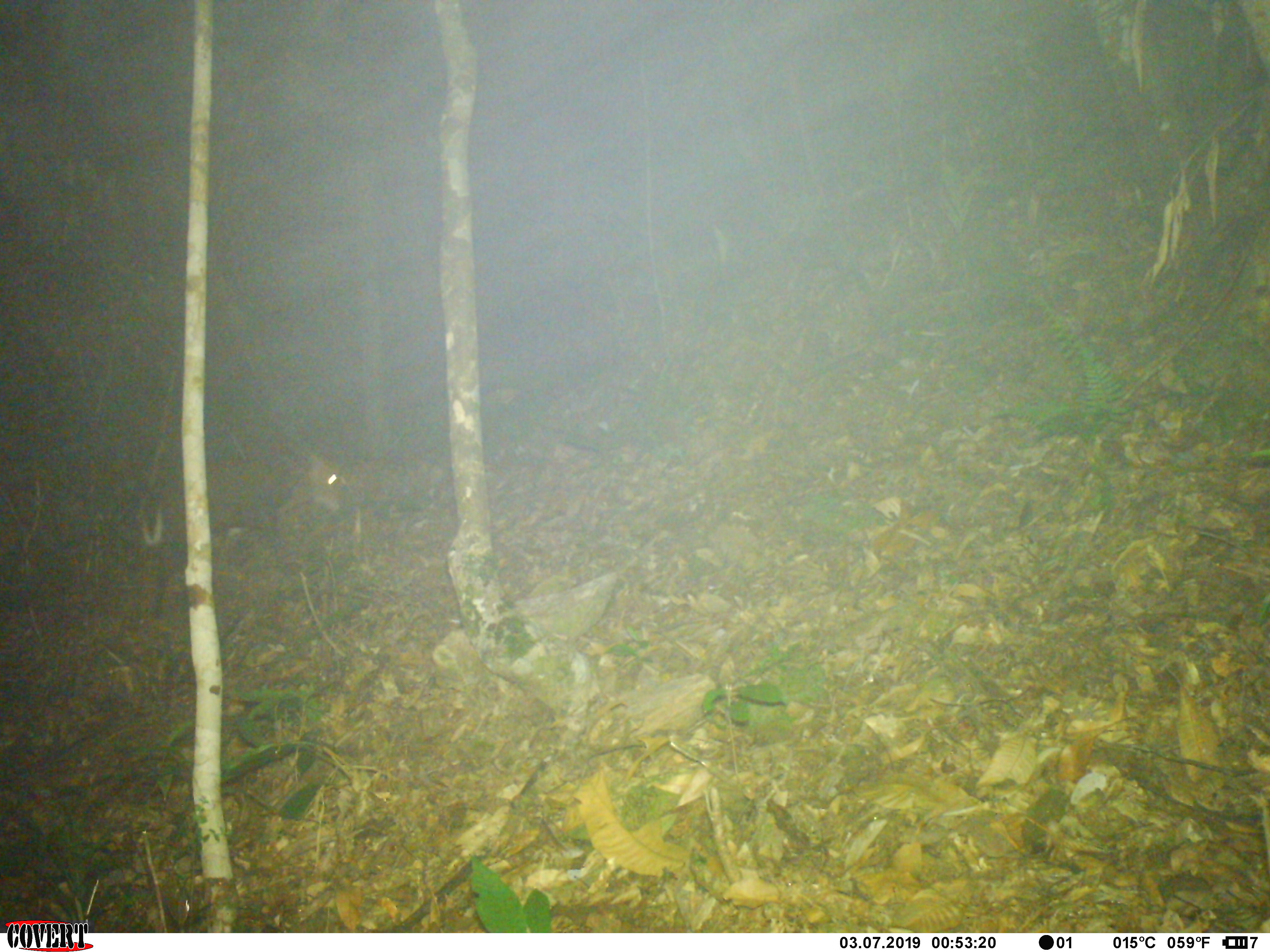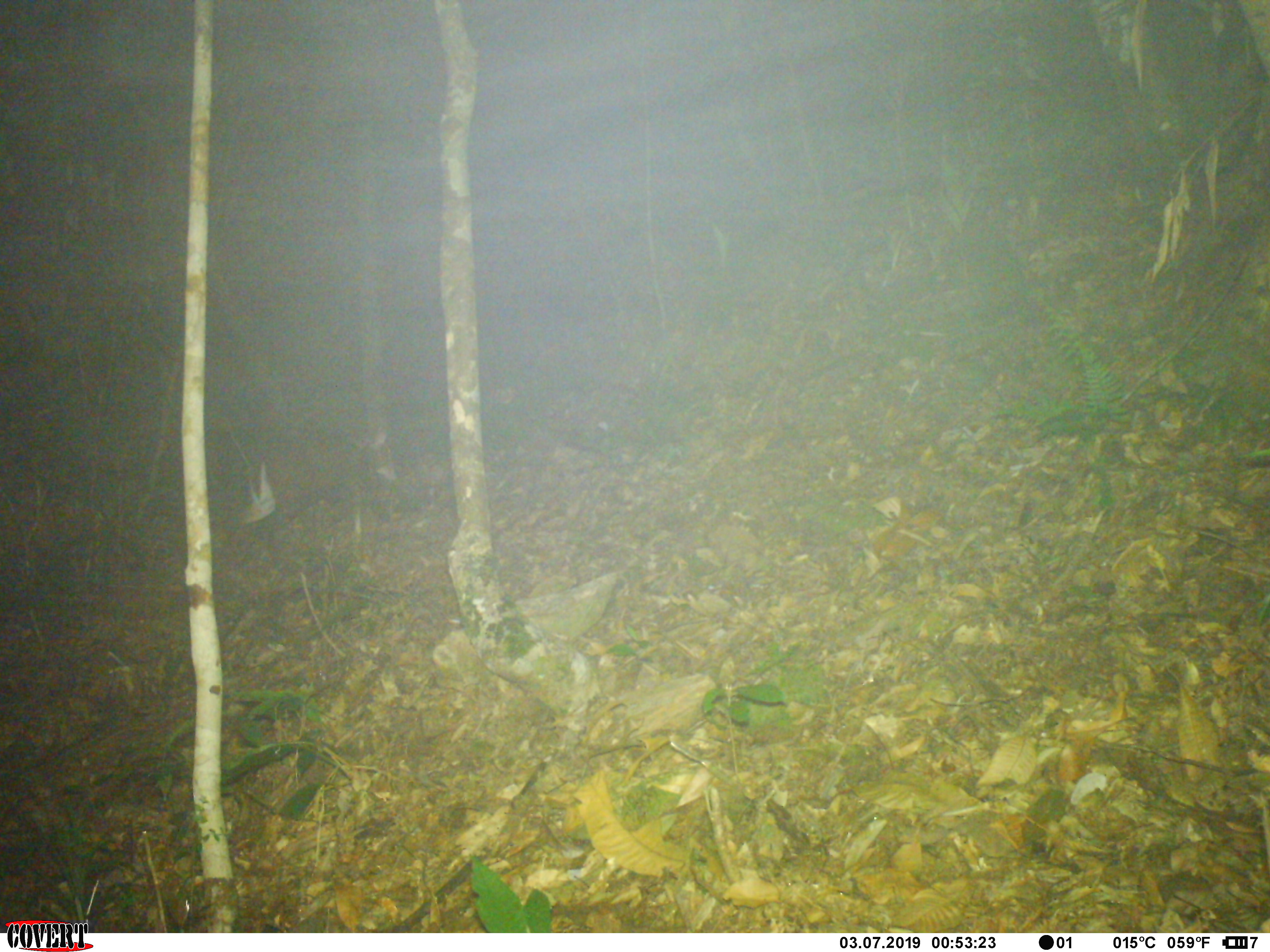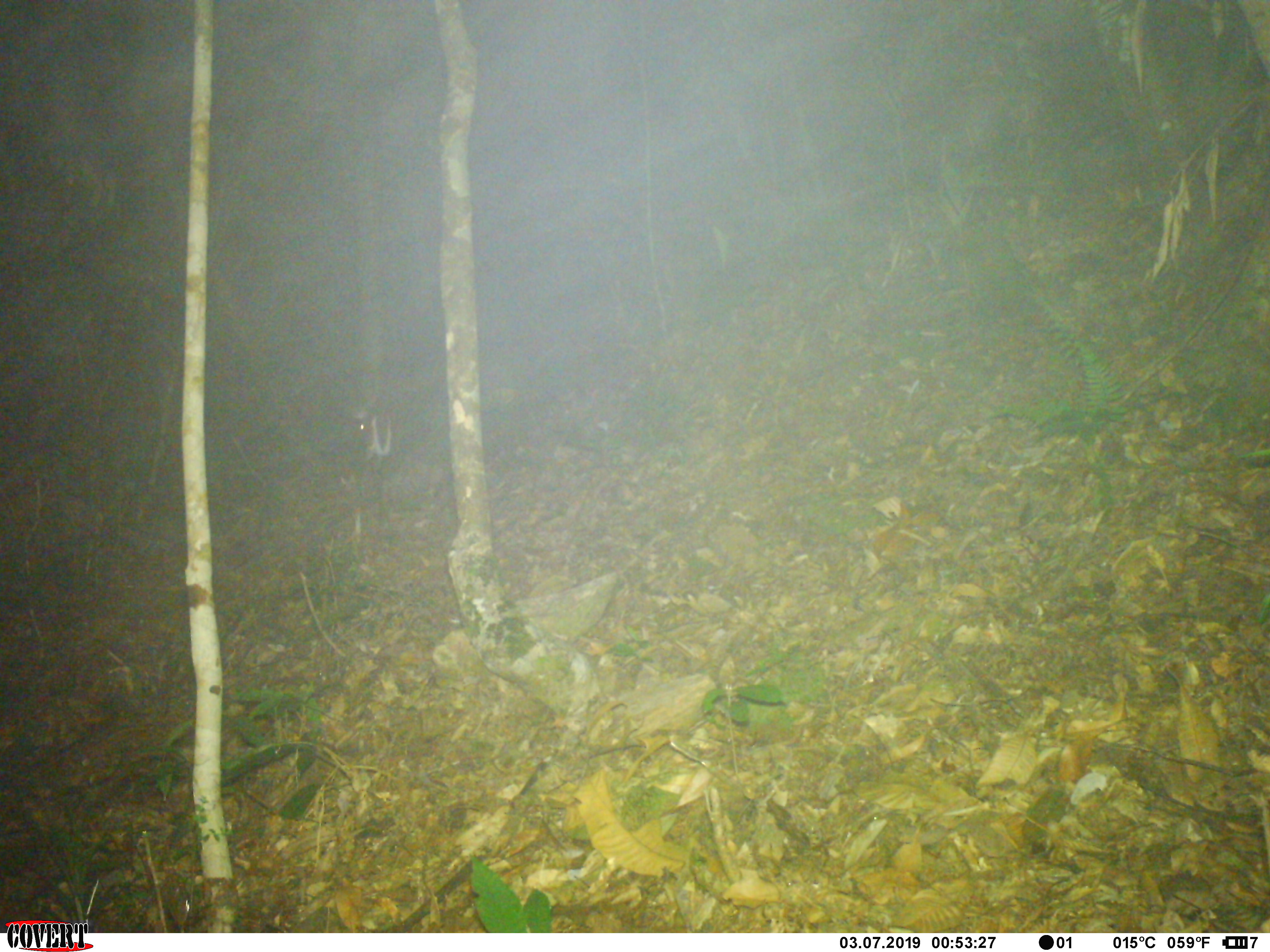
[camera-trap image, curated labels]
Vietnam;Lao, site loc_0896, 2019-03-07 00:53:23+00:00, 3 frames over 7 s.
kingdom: Animalia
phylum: Chordata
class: Mammalia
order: Artiodactyla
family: Cervidae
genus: Muntiacus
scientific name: Muntiacus rooseveltorum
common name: roosevelt's muntjac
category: roosevelts muntjac group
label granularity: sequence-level